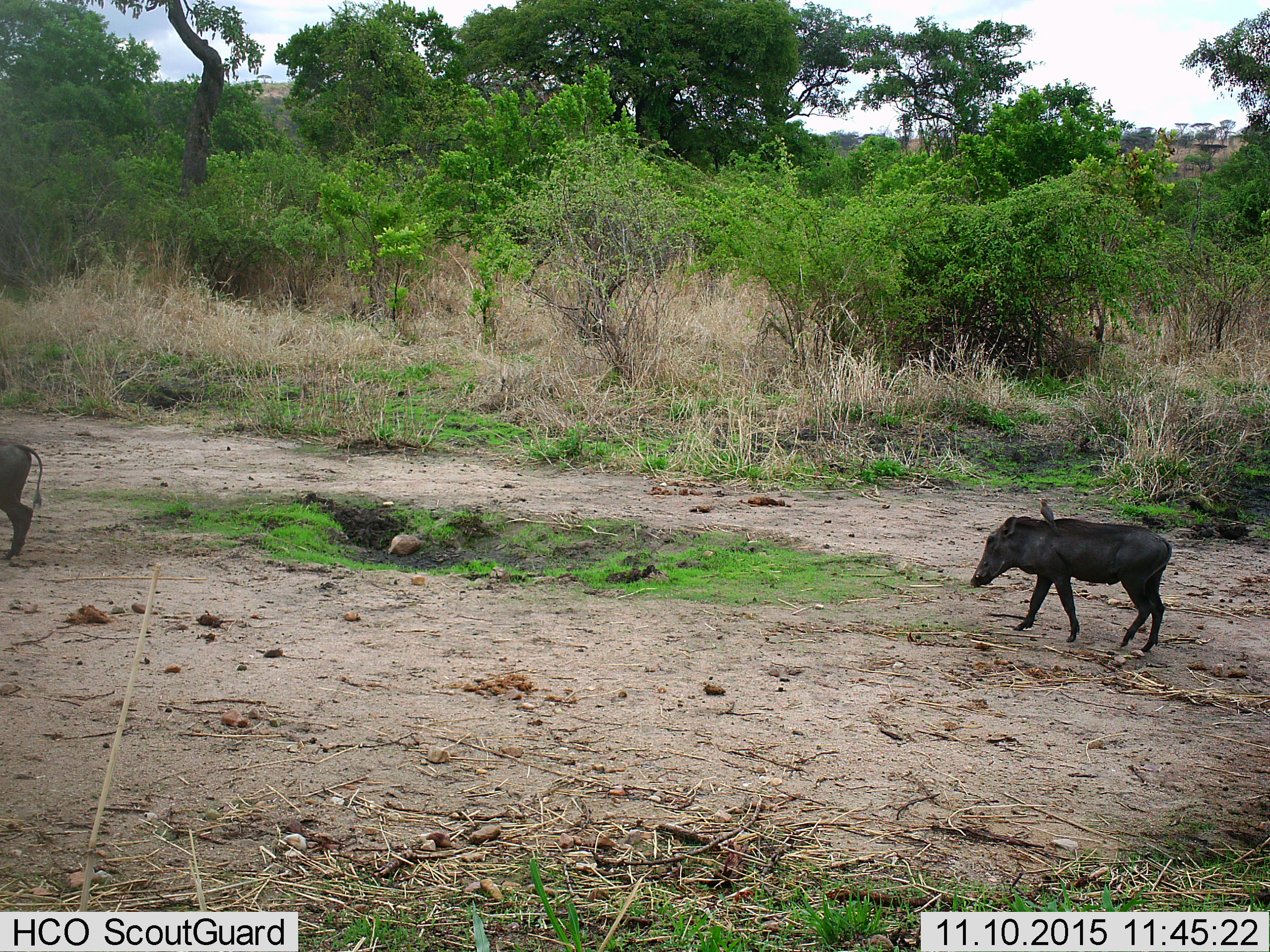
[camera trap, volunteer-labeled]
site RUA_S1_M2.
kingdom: Animalia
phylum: Chordata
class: Aves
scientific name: Aves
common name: bird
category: birdother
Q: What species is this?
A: Birdother (bird) (Aves).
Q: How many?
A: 1.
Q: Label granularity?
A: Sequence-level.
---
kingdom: Animalia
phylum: Chordata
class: Mammalia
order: Artiodactyla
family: Suidae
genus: Phacochoerus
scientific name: Phacochoerus africanus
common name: warthog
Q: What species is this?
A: Warthog (Phacochoerus africanus).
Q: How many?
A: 2.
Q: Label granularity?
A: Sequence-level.